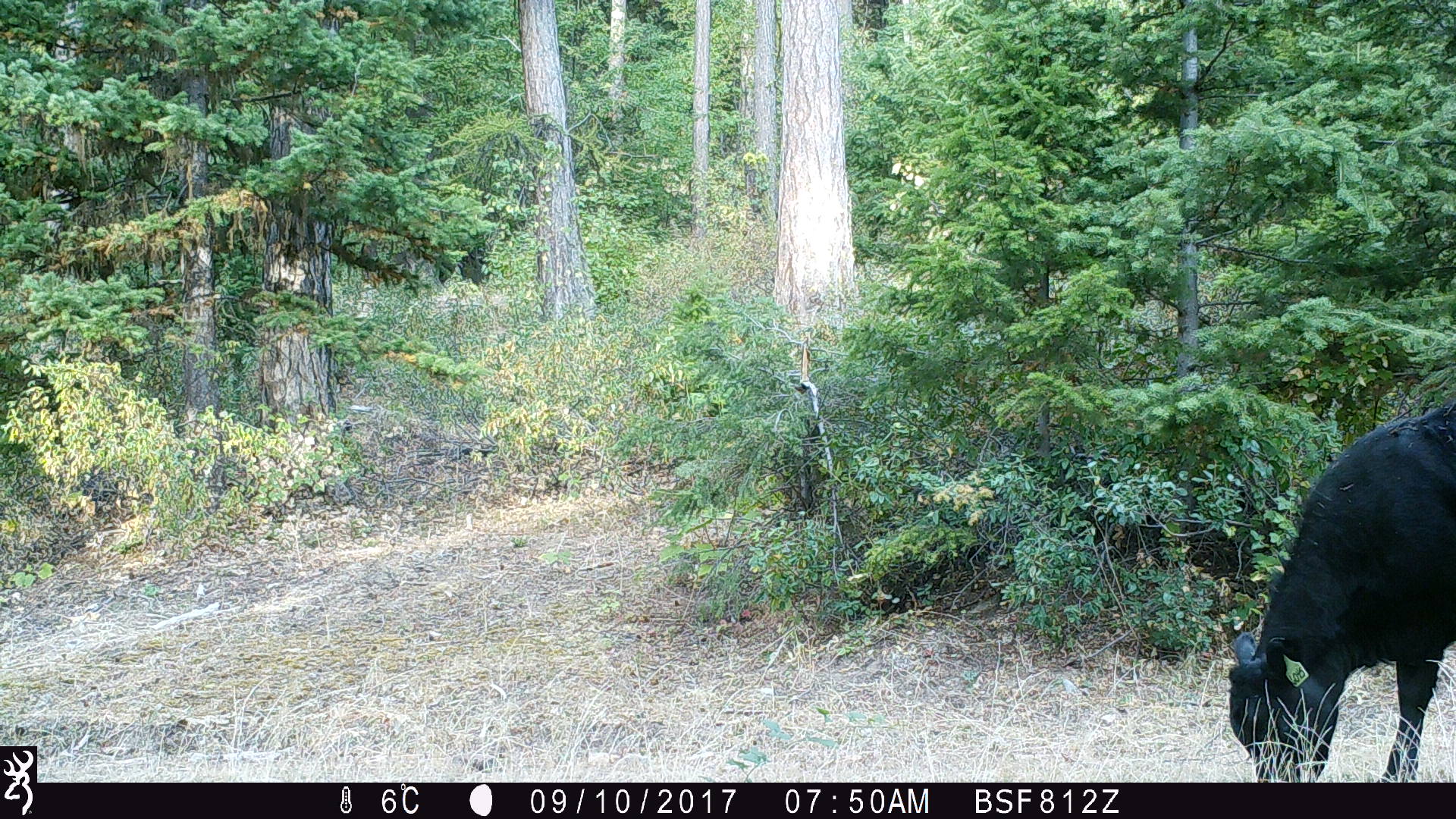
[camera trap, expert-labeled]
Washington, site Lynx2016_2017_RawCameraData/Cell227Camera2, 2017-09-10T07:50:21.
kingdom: Animalia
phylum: Chordata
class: Mammalia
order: Artiodactyla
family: Bovidae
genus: Bos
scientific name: Bos taurus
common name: domestic cattle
Domestic cattle (Bos taurus). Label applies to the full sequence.